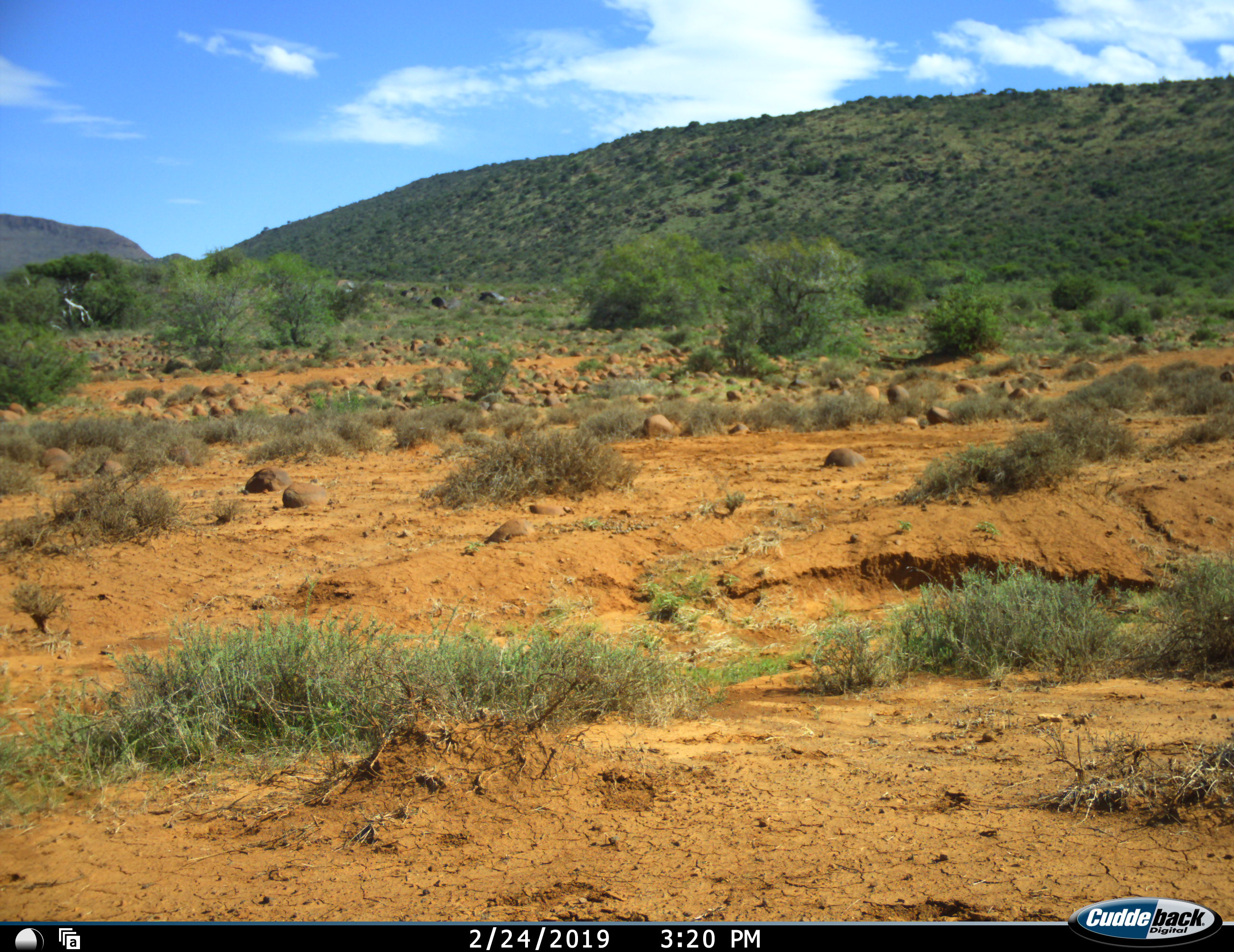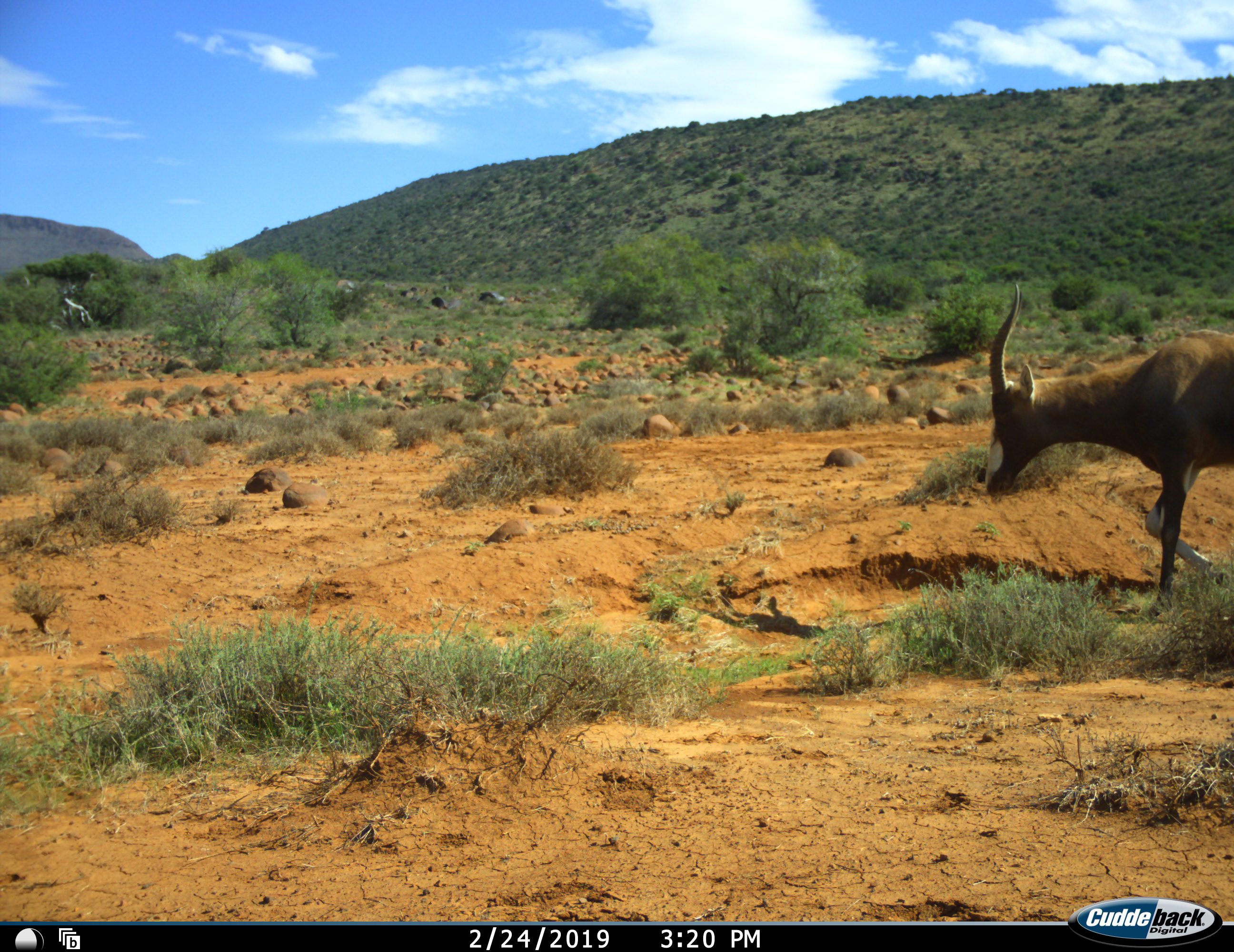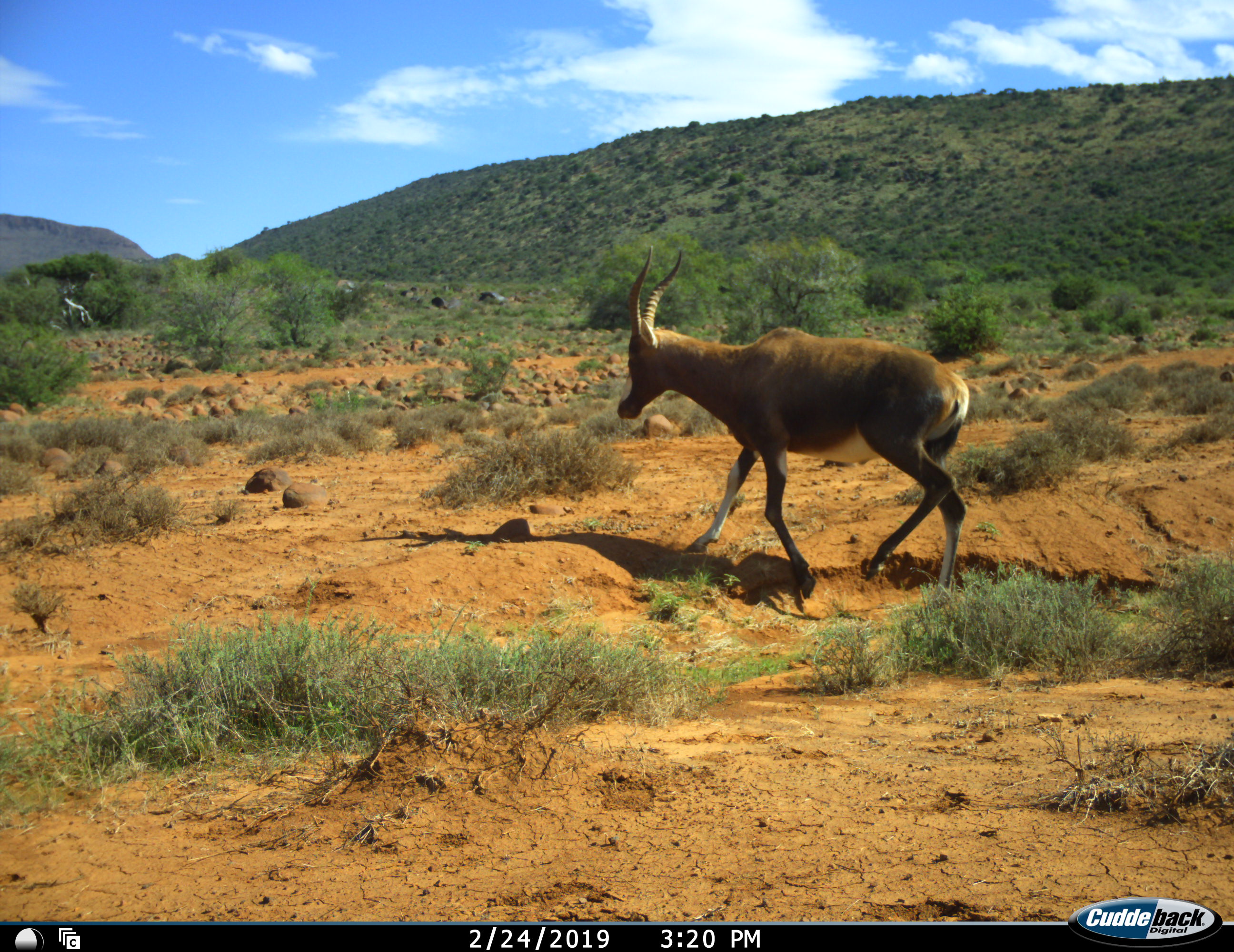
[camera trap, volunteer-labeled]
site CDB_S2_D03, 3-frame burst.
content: unidentified animal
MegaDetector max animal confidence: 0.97